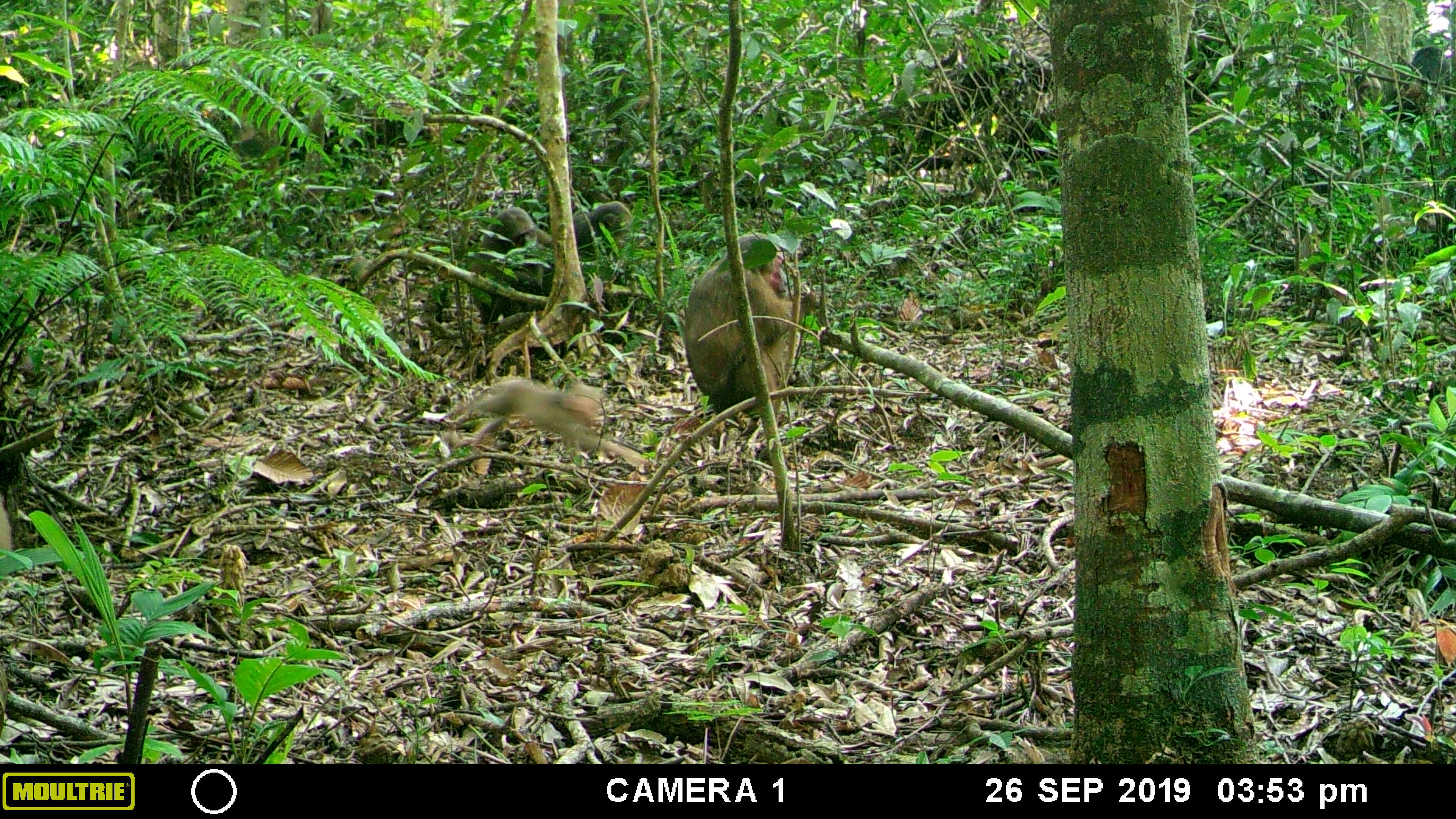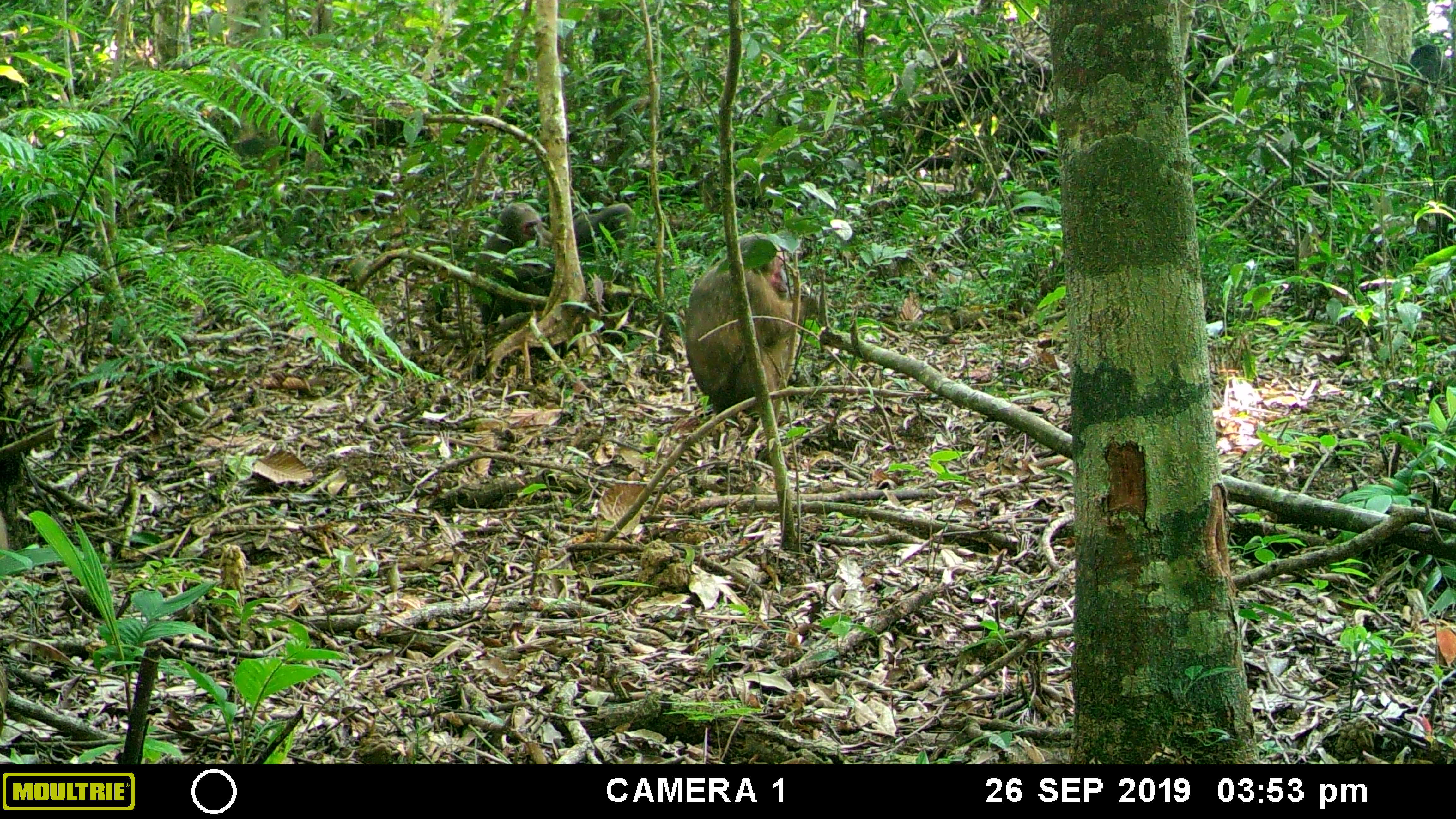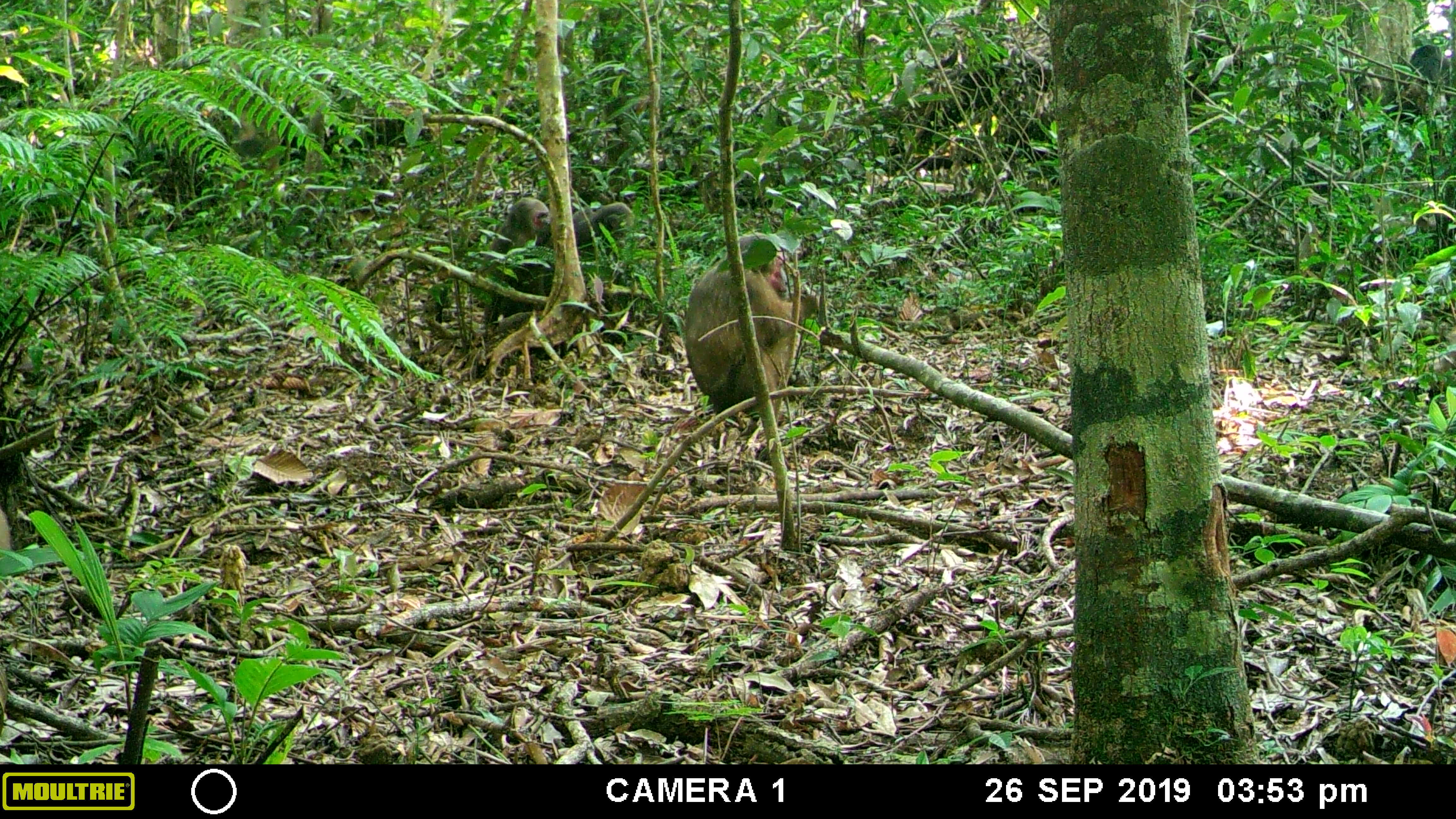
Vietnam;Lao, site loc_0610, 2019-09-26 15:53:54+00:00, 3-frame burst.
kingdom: Animalia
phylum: Chordata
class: Mammalia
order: Primates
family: Cercopithecidae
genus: Macaca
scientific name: Macaca arctoides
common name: stump-tailed macaque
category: stump tailed macaque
Stump tailed macaque (stump-tailed macaque) (Macaca arctoides). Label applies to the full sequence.